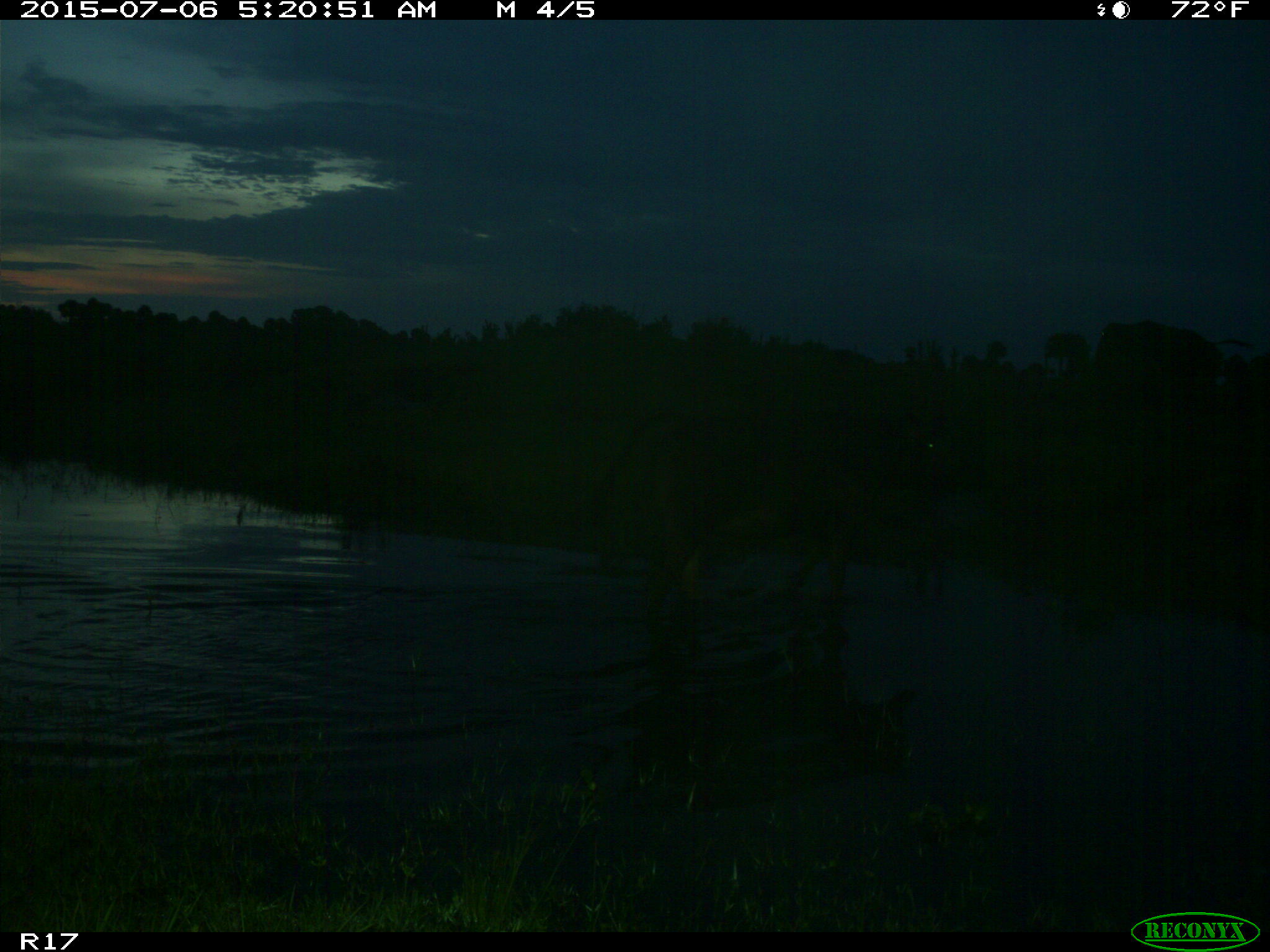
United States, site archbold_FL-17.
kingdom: Animalia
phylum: Chordata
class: Mammalia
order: Artiodactyla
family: Bovidae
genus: Bos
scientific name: Bos taurus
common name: domestic cow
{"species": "Bos taurus (domestic cow)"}